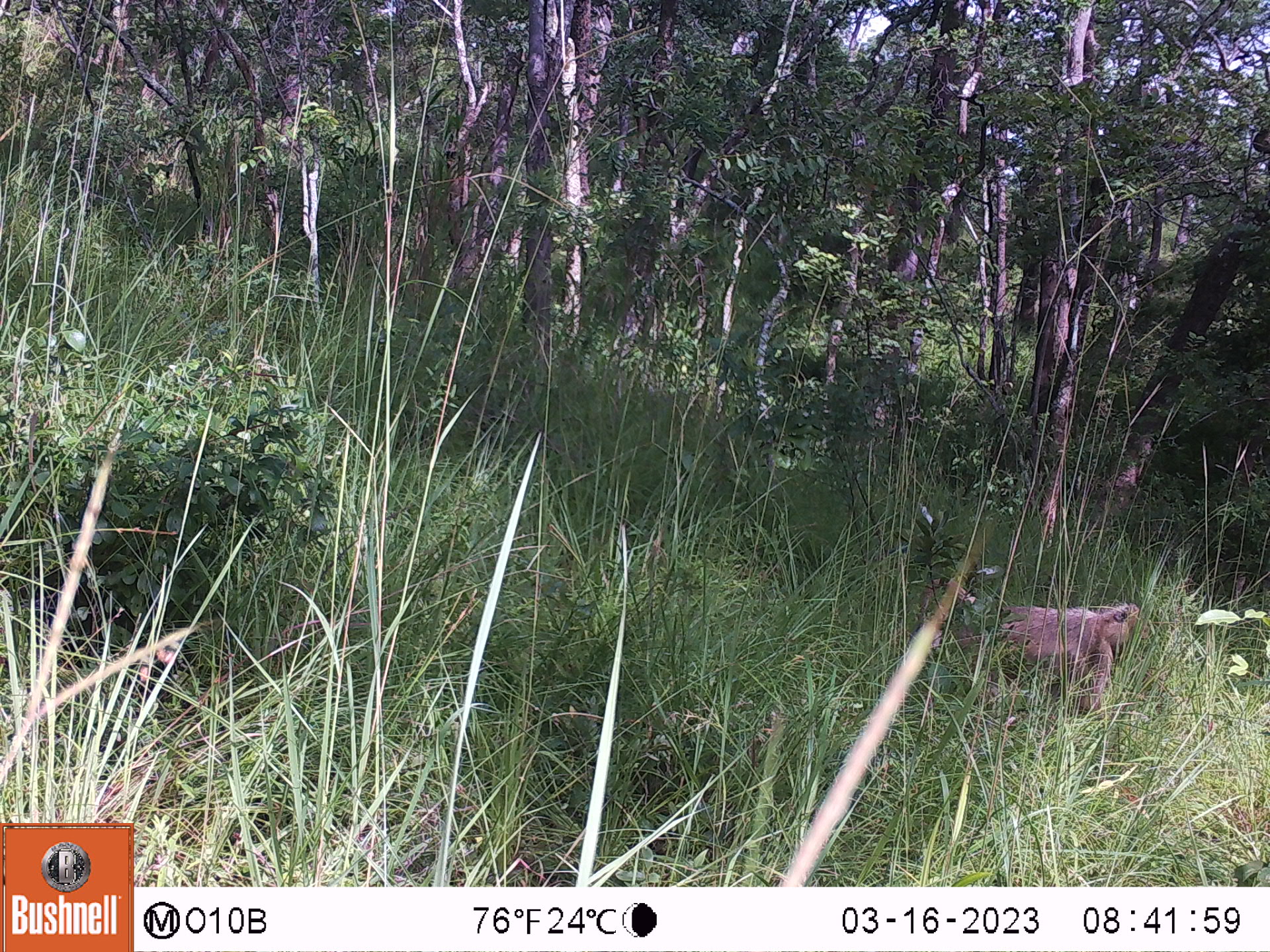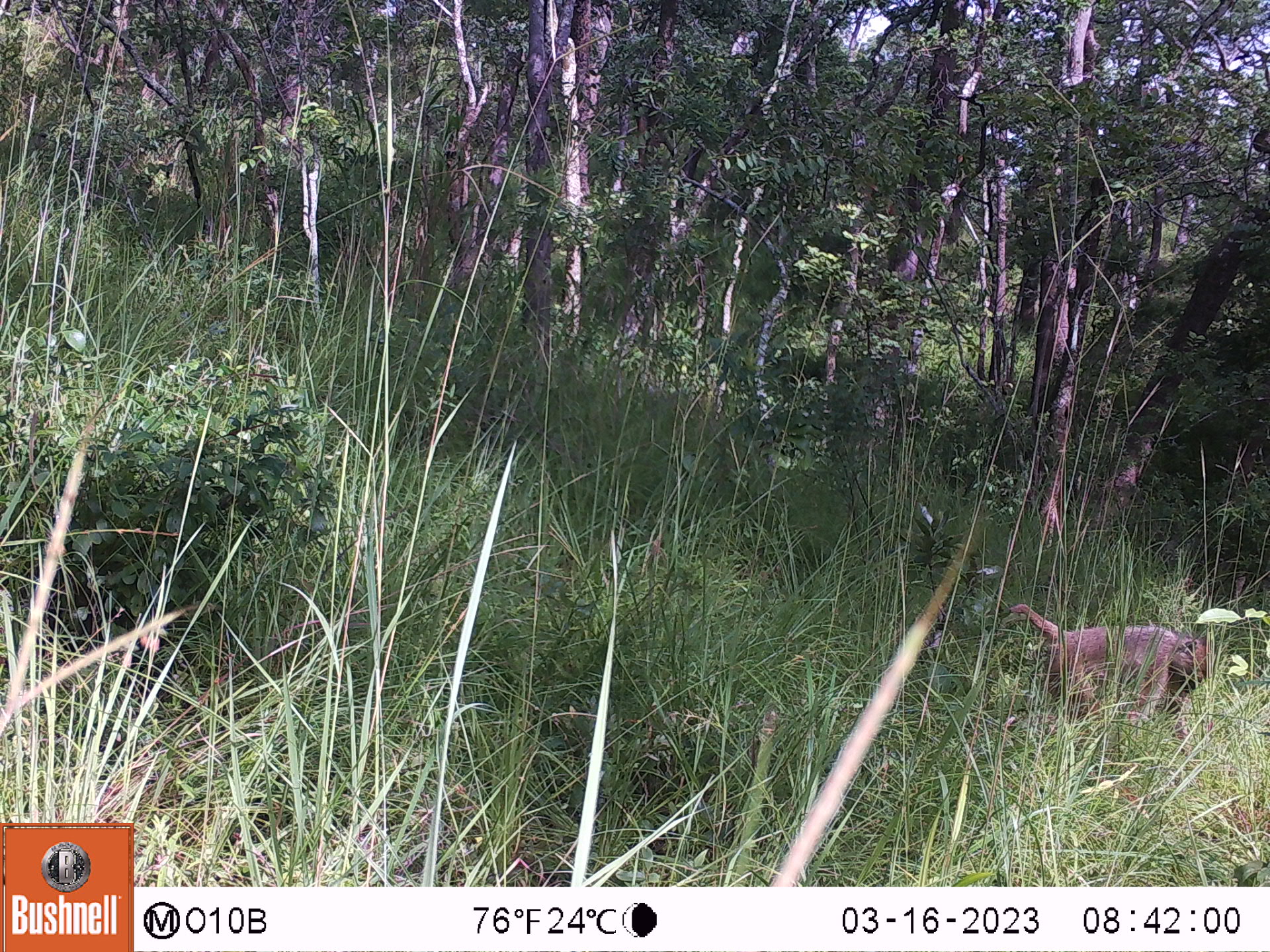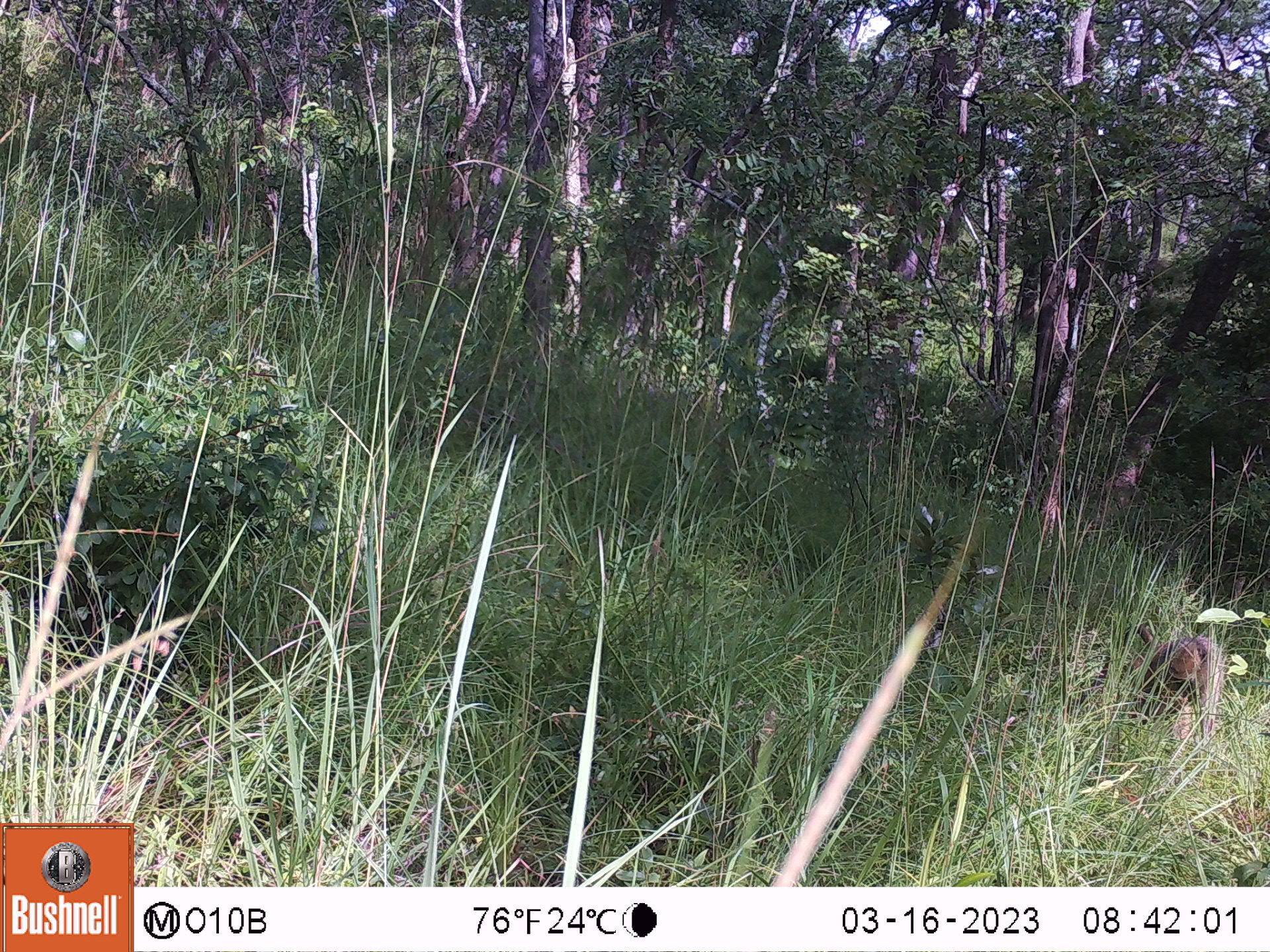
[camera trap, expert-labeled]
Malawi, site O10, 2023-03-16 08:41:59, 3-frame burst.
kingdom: Animalia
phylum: Chordata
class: Mammalia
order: Primates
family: Cercopithecidae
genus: Papio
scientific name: Papio cynocephalus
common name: yellow baboon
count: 1